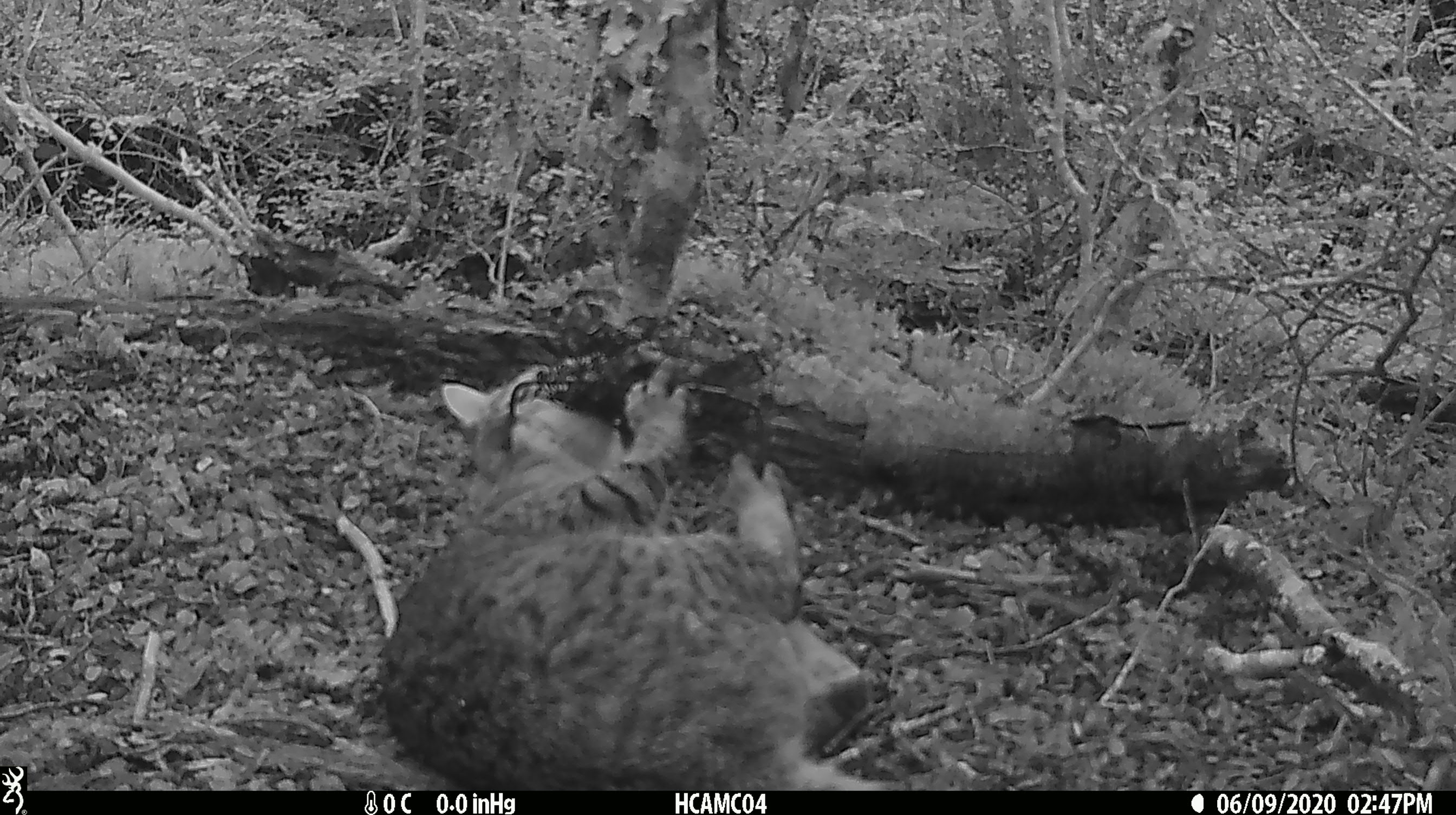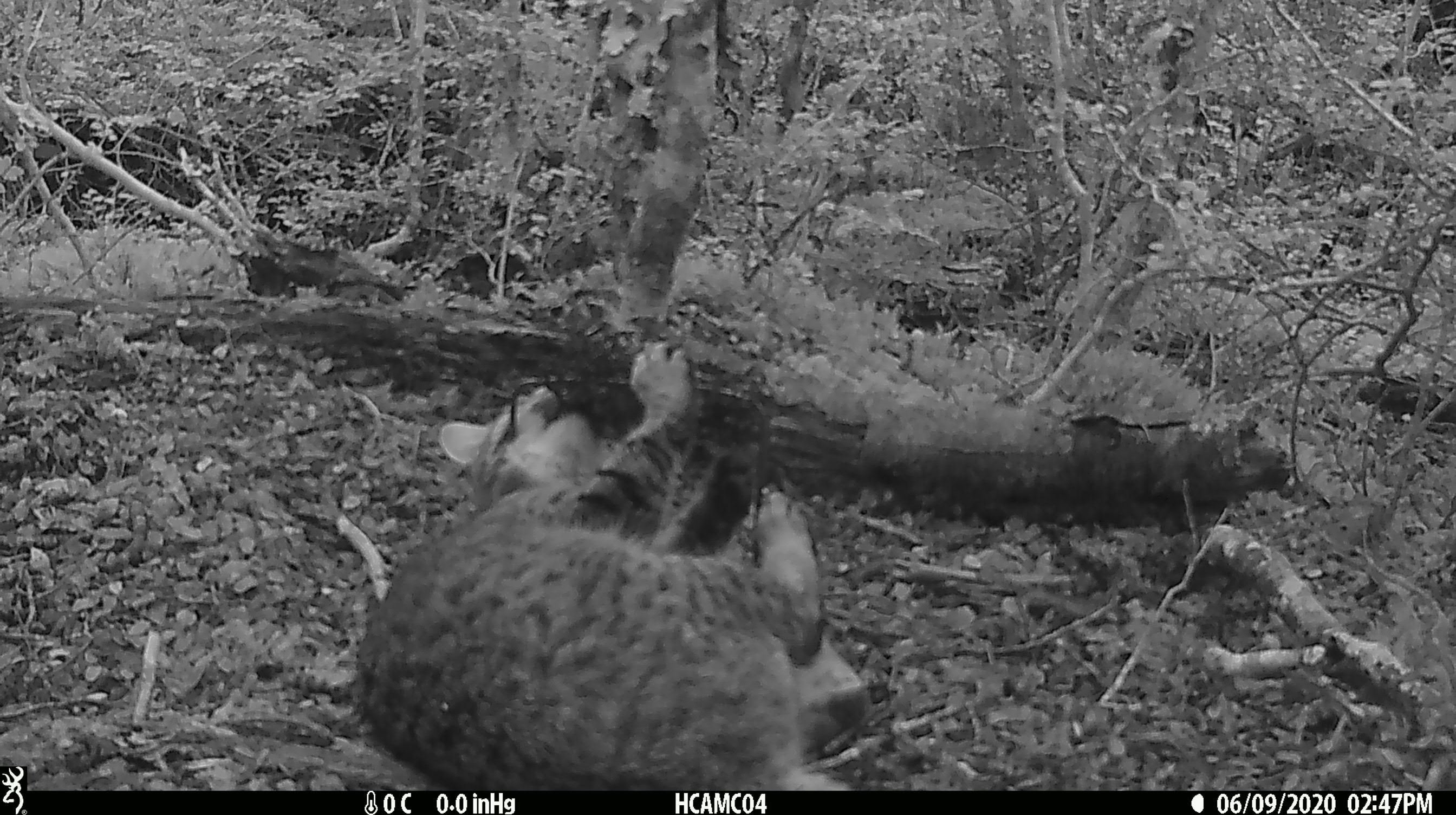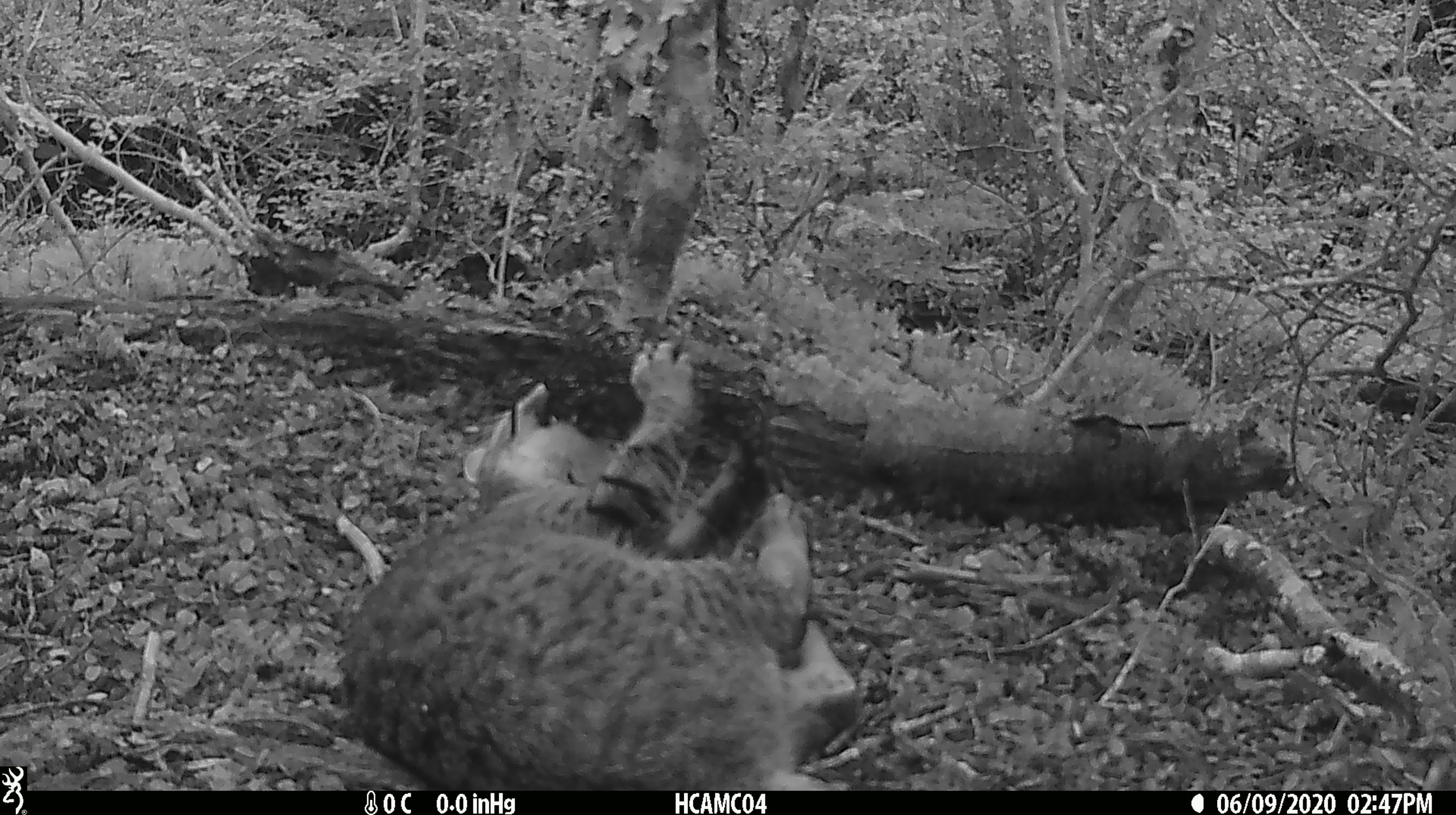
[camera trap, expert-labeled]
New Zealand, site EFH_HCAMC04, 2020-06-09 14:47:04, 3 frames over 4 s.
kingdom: Animalia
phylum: Chordata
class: Mammalia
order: Carnivora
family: Felidae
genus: Felis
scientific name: Felis catus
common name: domestic cat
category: cat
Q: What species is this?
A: Cat (domestic cat) (Felis catus).